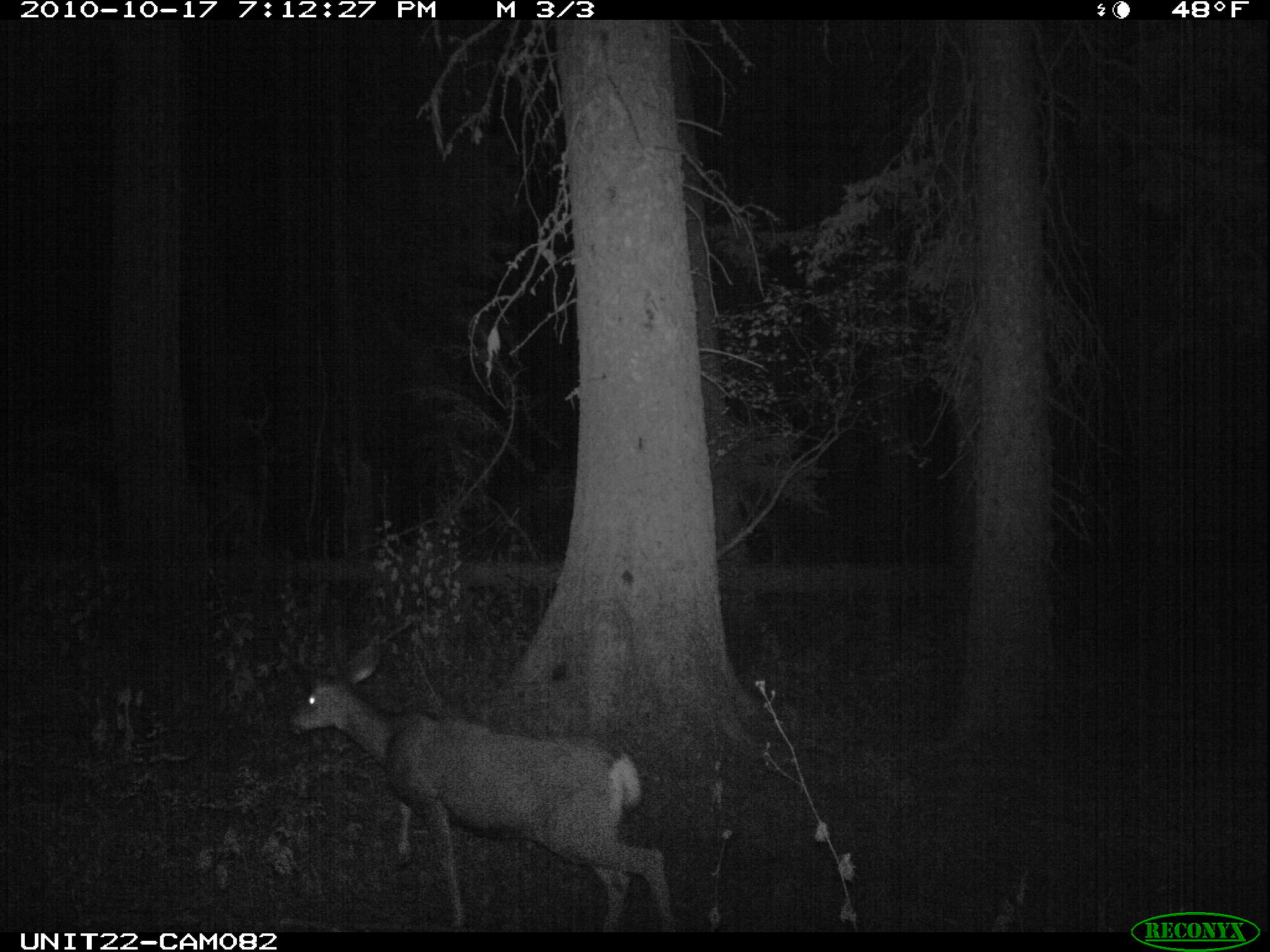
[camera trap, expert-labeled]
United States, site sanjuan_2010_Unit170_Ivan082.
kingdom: Animalia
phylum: Chordata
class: Mammalia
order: Artiodactyla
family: Cervidae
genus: Odocoileus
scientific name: Odocoileus hemionus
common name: mule deer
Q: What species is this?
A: Odocoileus hemionus (mule deer).